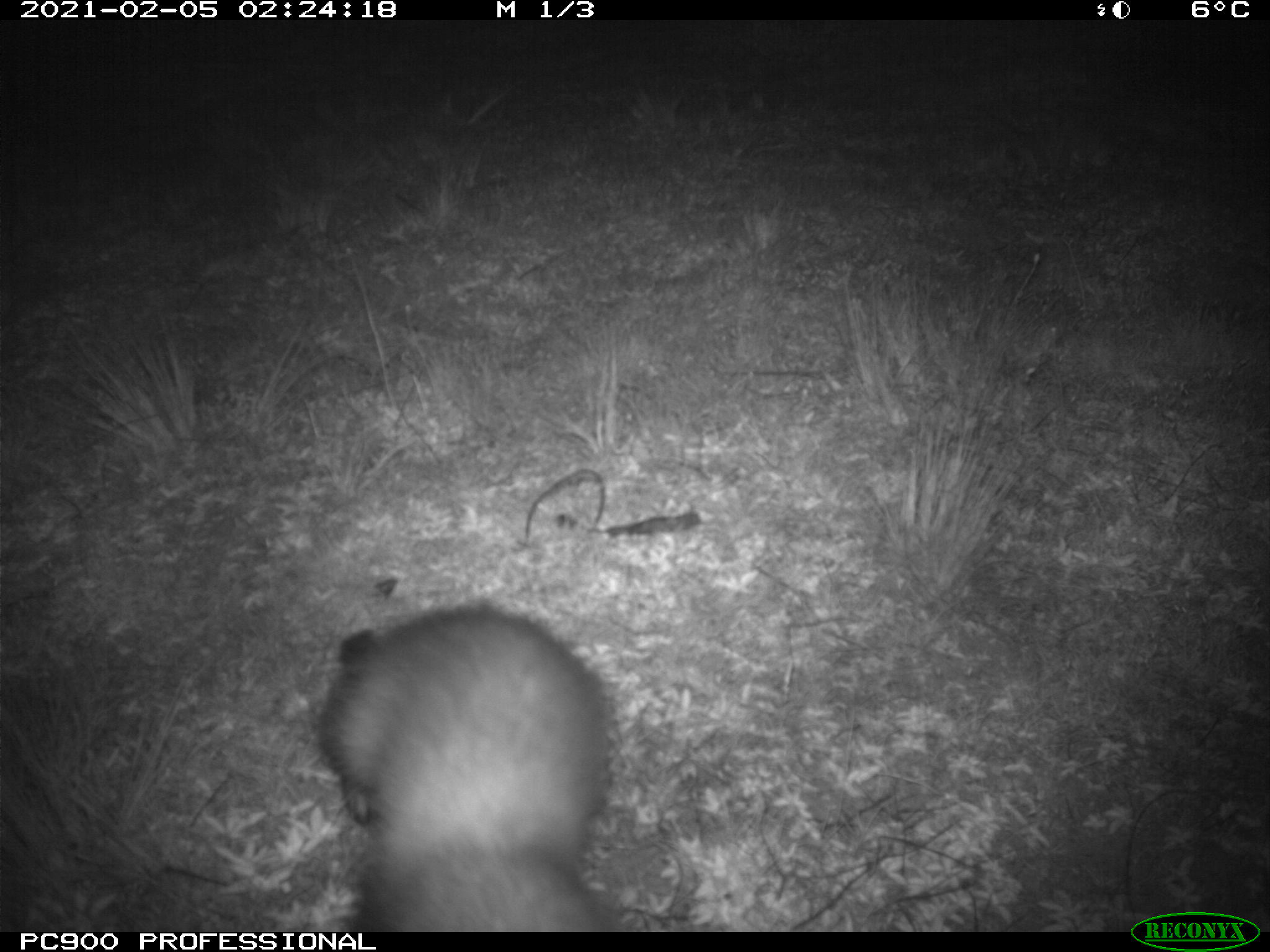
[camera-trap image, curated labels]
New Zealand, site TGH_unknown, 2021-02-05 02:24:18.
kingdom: Animalia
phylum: Chordata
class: Mammalia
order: Carnivora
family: Mustelidae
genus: Mustela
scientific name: Mustela furo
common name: ferret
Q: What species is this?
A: Ferret (Mustela furo).